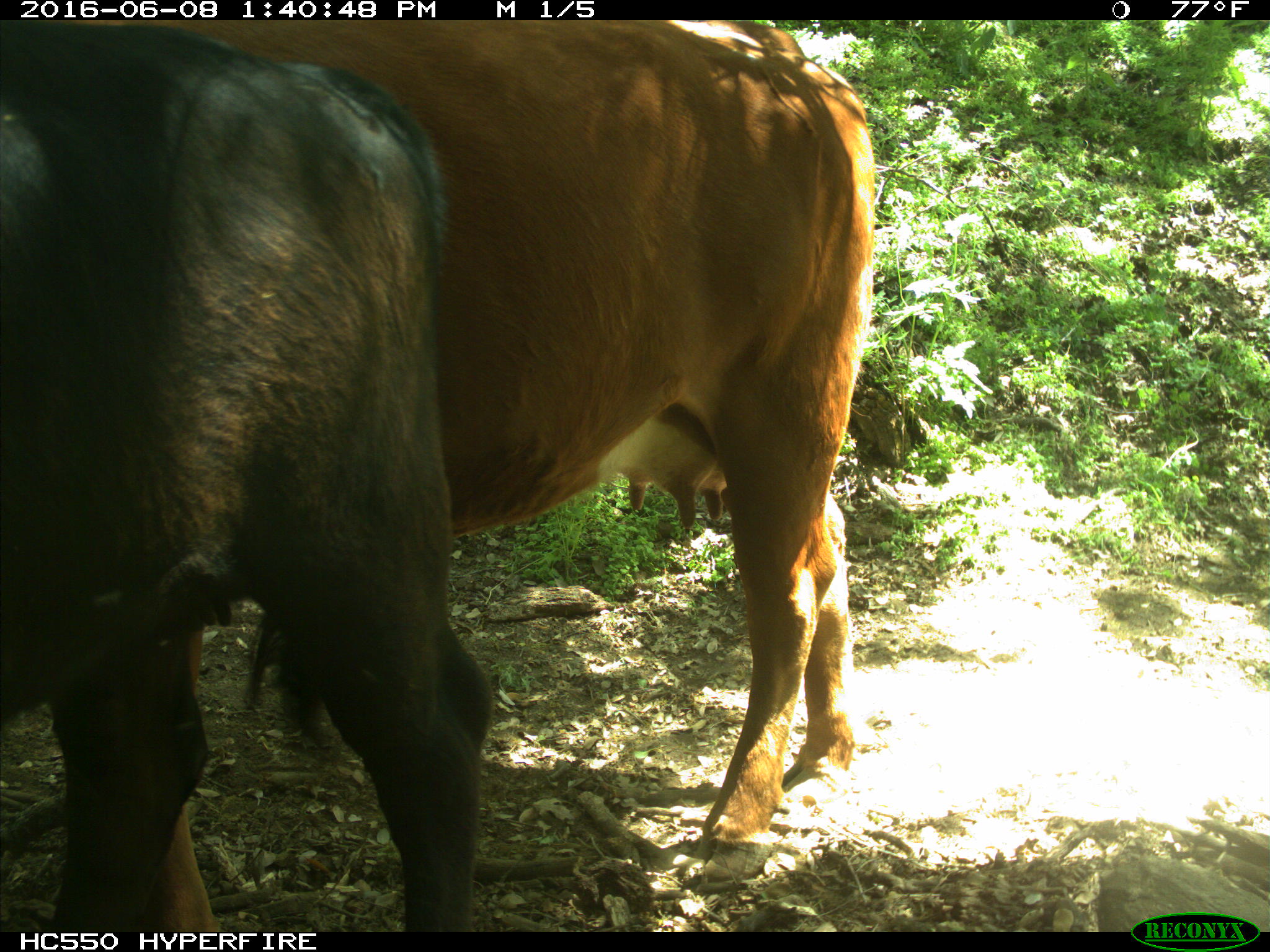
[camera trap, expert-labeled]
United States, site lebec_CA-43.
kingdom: Animalia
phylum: Chordata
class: Mammalia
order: Artiodactyla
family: Bovidae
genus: Bos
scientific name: Bos taurus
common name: domestic cow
Bos taurus (domestic cow).